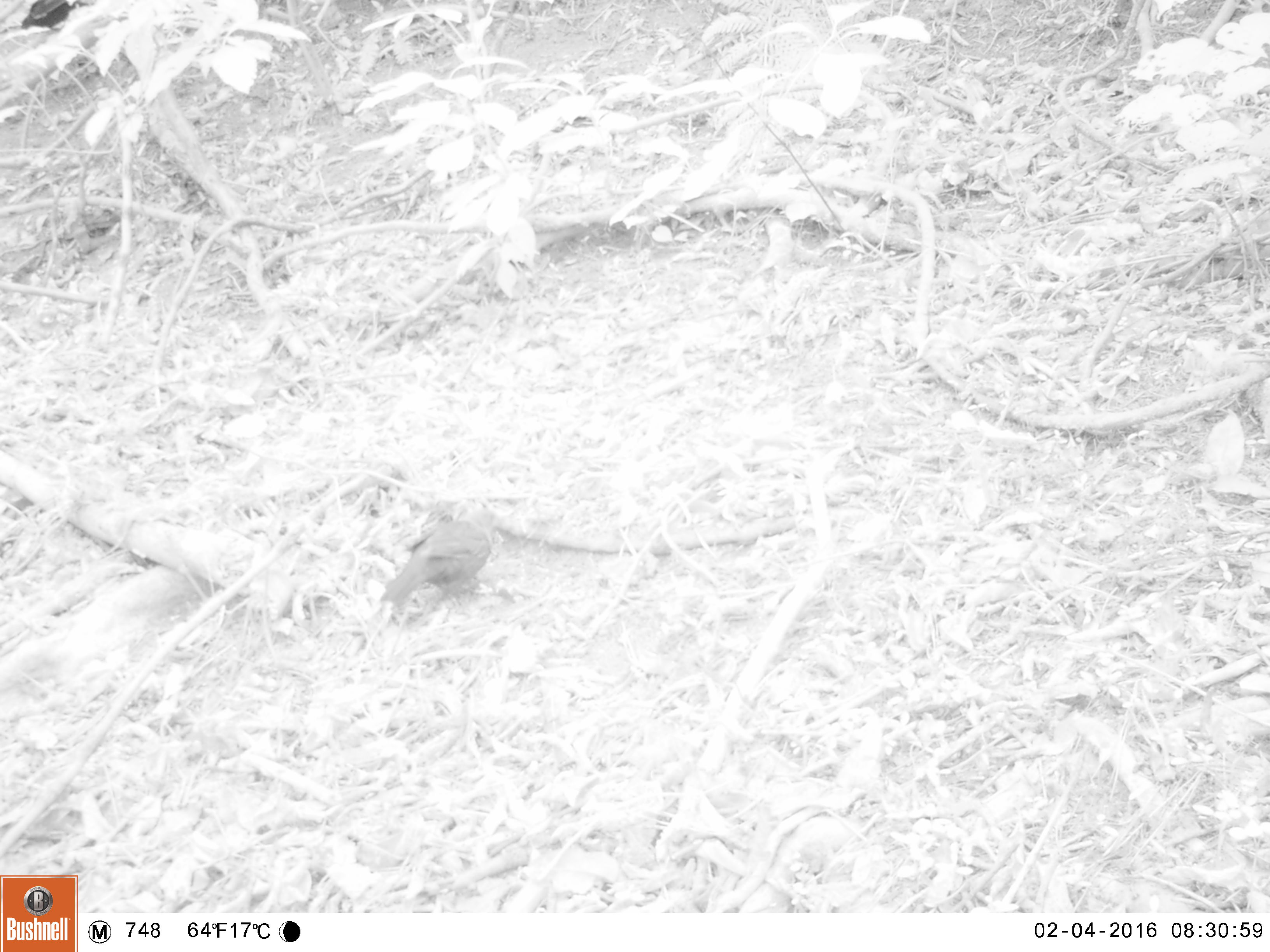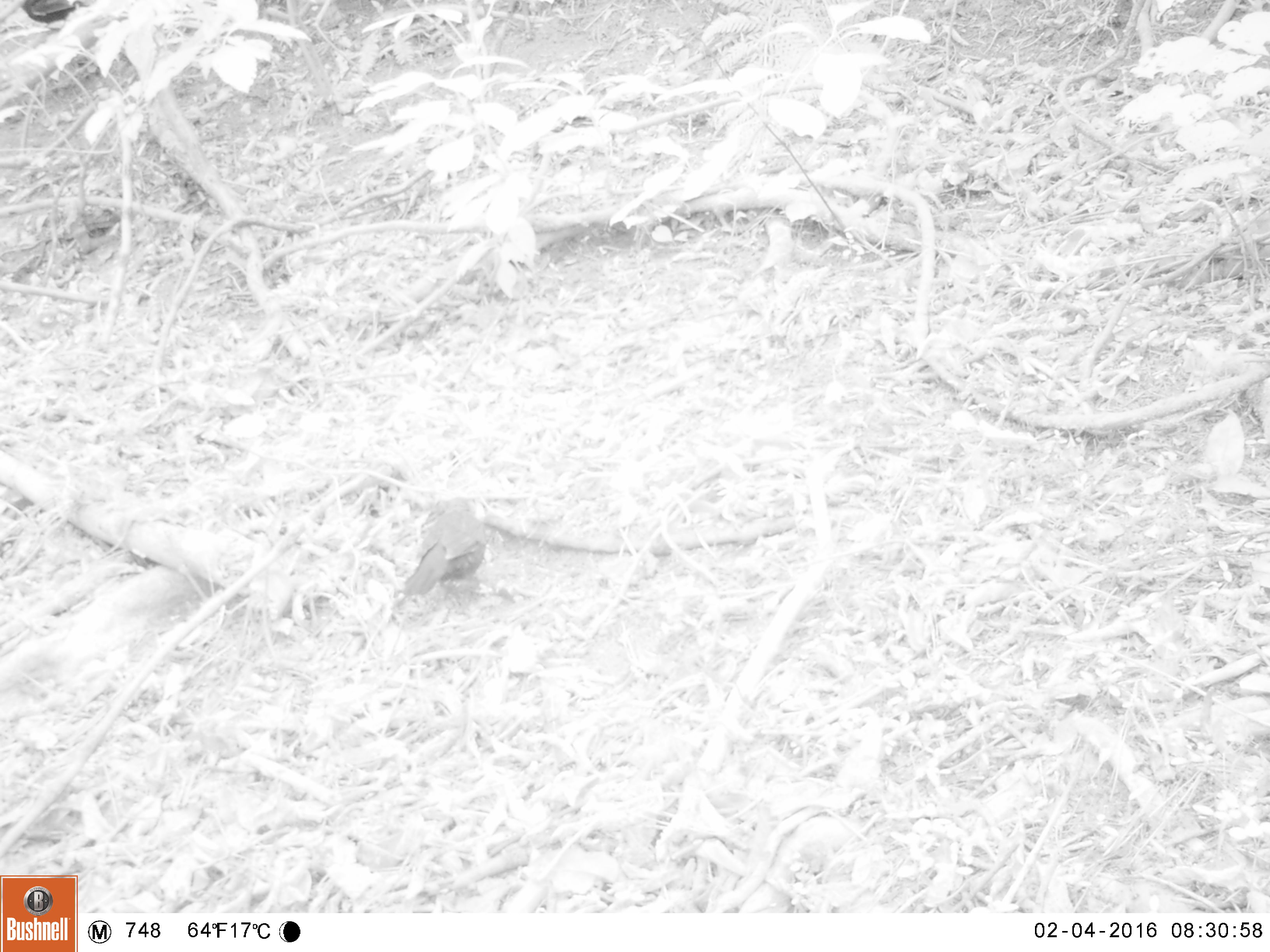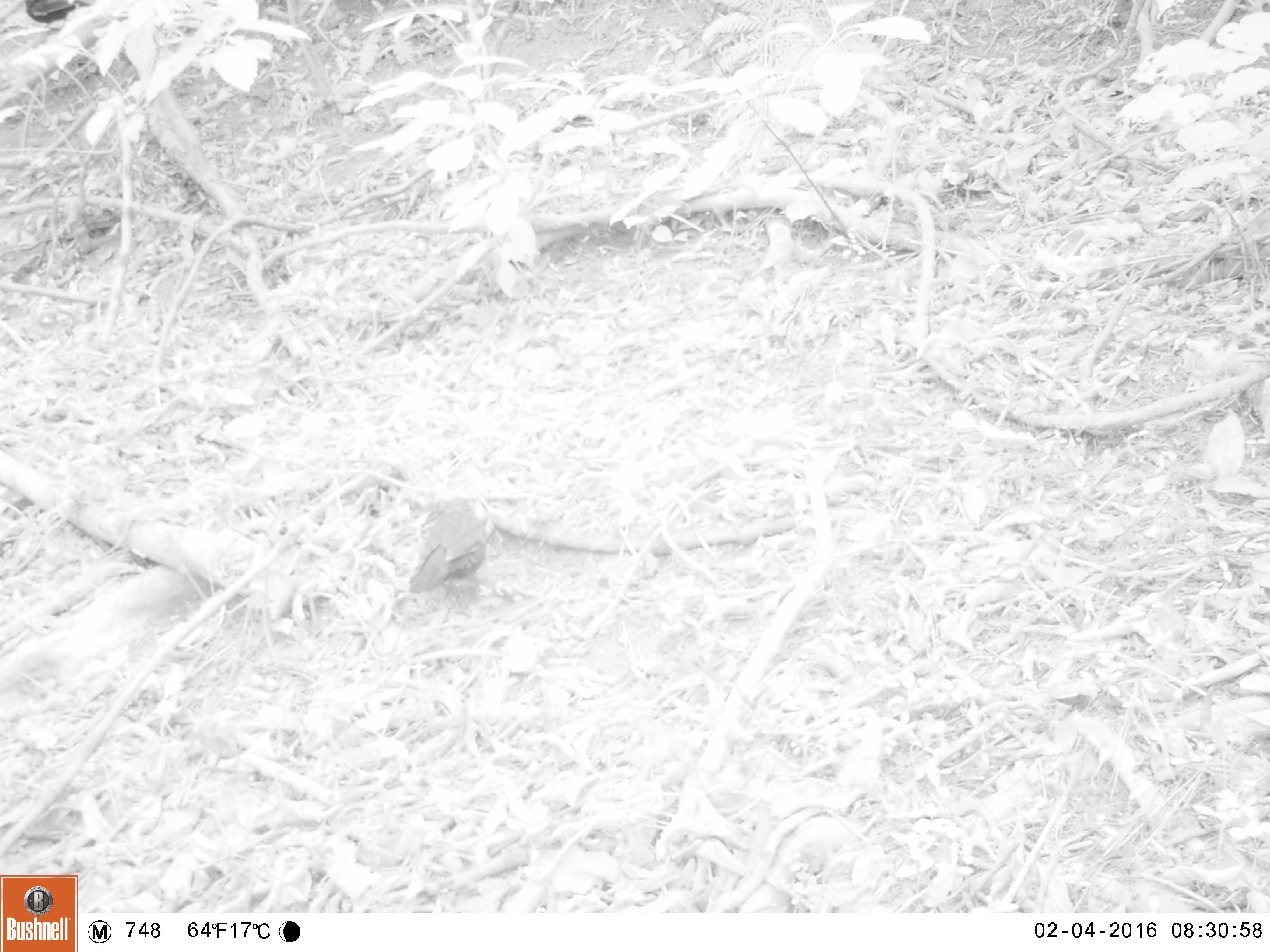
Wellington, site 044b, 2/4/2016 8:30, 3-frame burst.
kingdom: Animalia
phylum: Chordata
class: Aves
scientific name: Aves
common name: bird